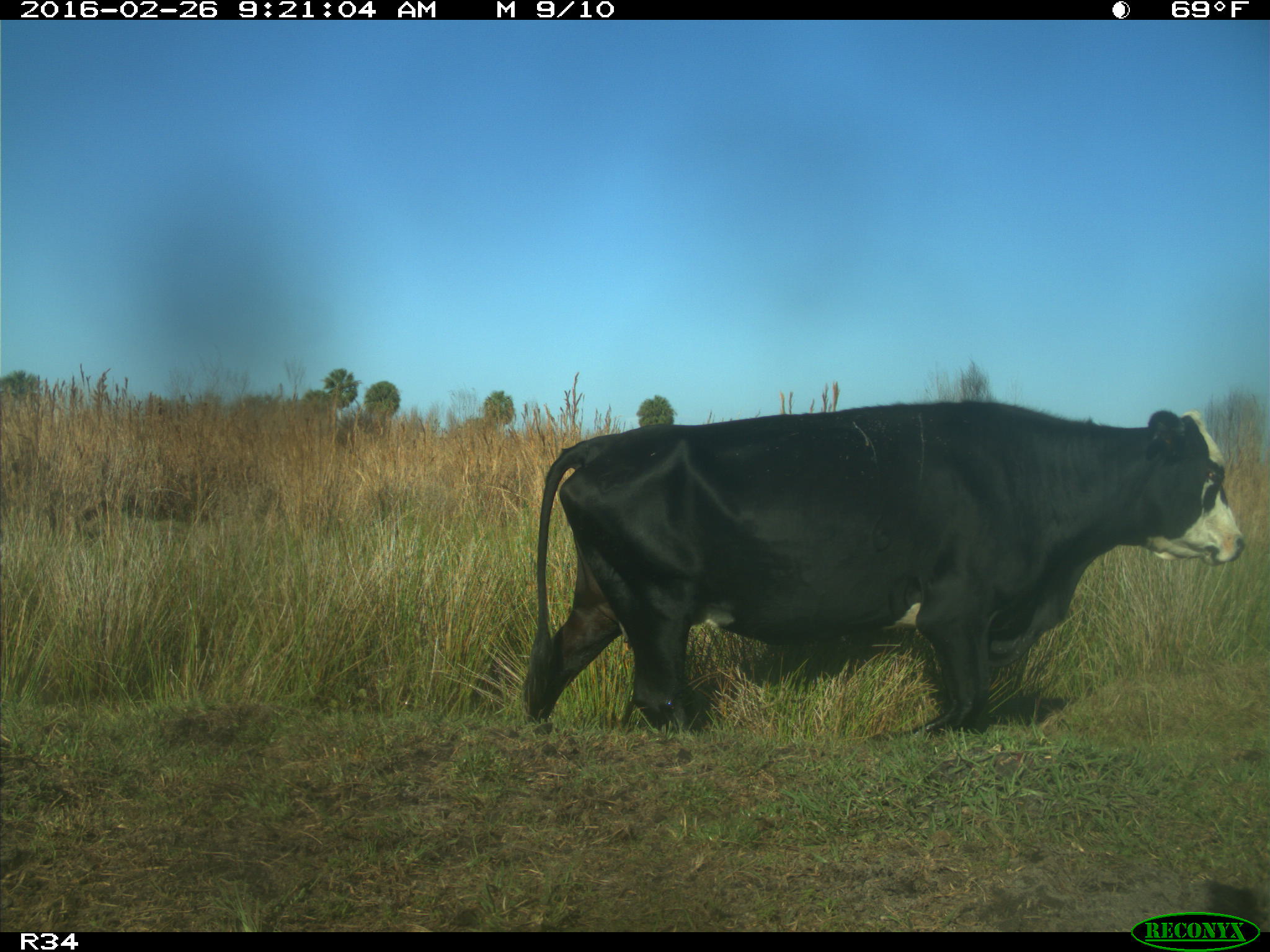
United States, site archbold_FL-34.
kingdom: Animalia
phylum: Chordata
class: Mammalia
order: Artiodactyla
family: Bovidae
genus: Bos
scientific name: Bos taurus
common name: domestic cow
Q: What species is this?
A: Bos taurus (domestic cow).